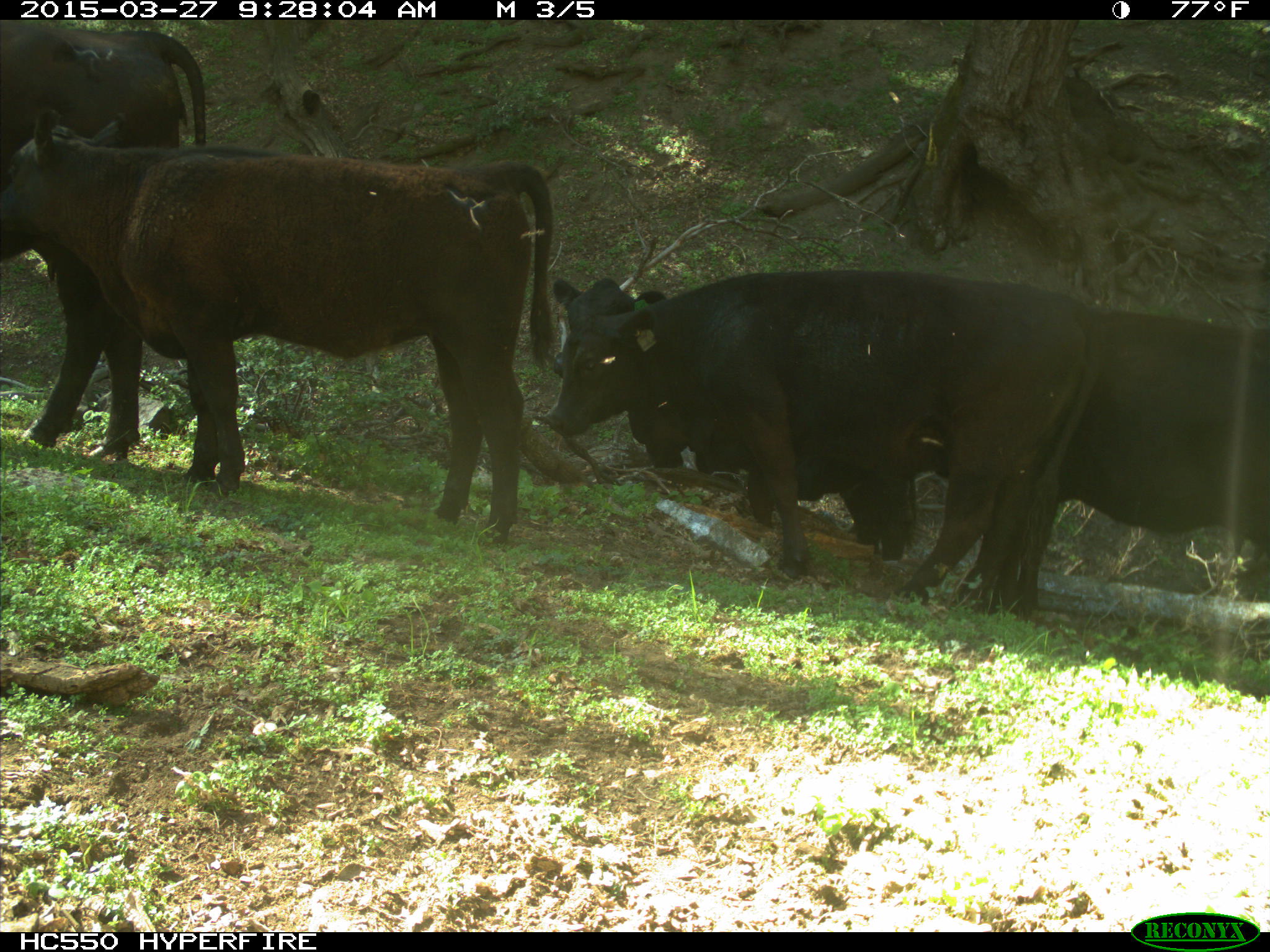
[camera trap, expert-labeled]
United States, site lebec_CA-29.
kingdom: Animalia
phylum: Chordata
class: Mammalia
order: Artiodactyla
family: Bovidae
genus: Bos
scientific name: Bos taurus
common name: domestic cow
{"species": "Bos taurus (domestic cow)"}